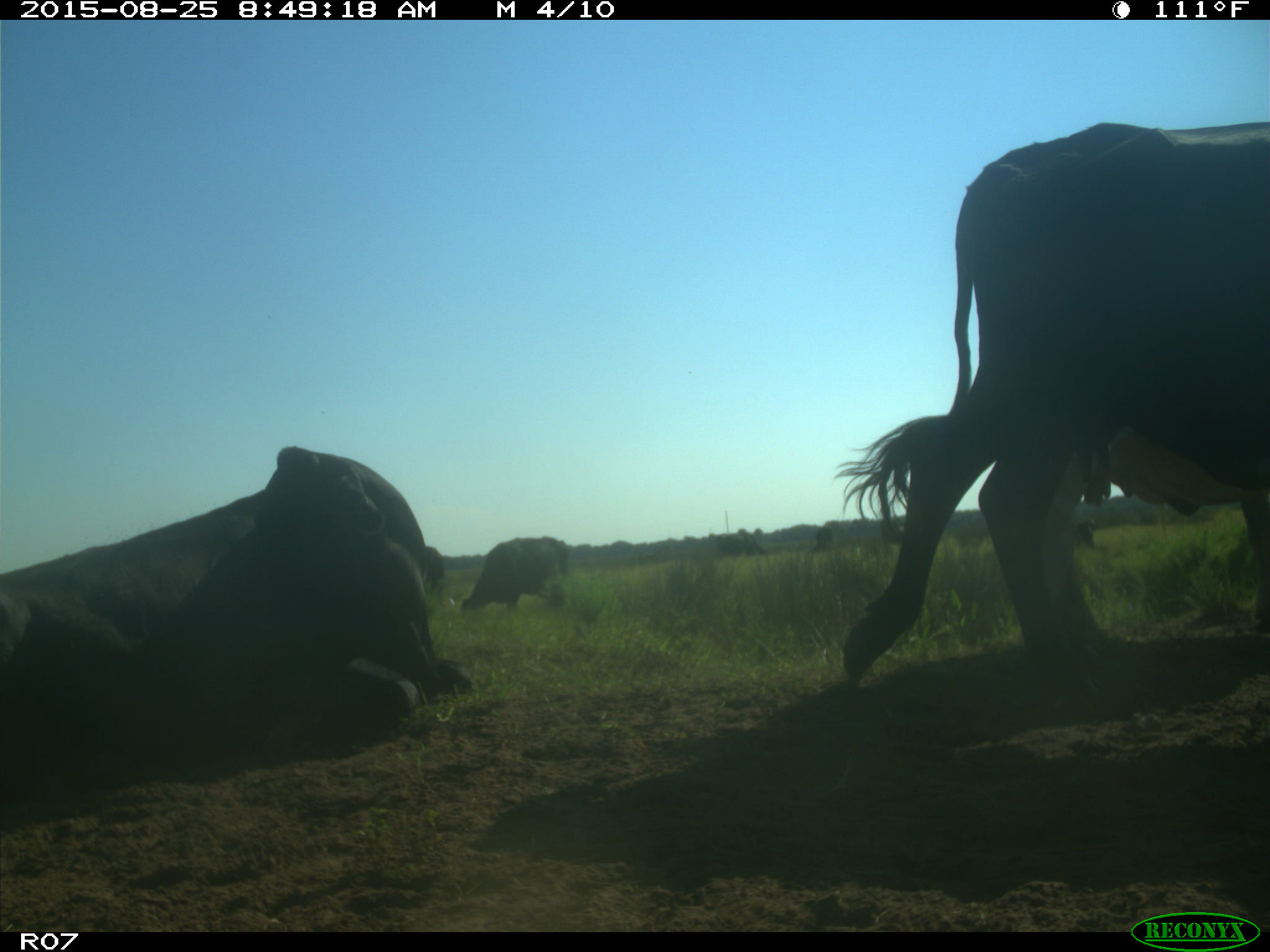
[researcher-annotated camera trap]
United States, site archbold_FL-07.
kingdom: Animalia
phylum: Chordata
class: Mammalia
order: Artiodactyla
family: Bovidae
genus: Bos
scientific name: Bos taurus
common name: domestic cow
Bos taurus (domestic cow).